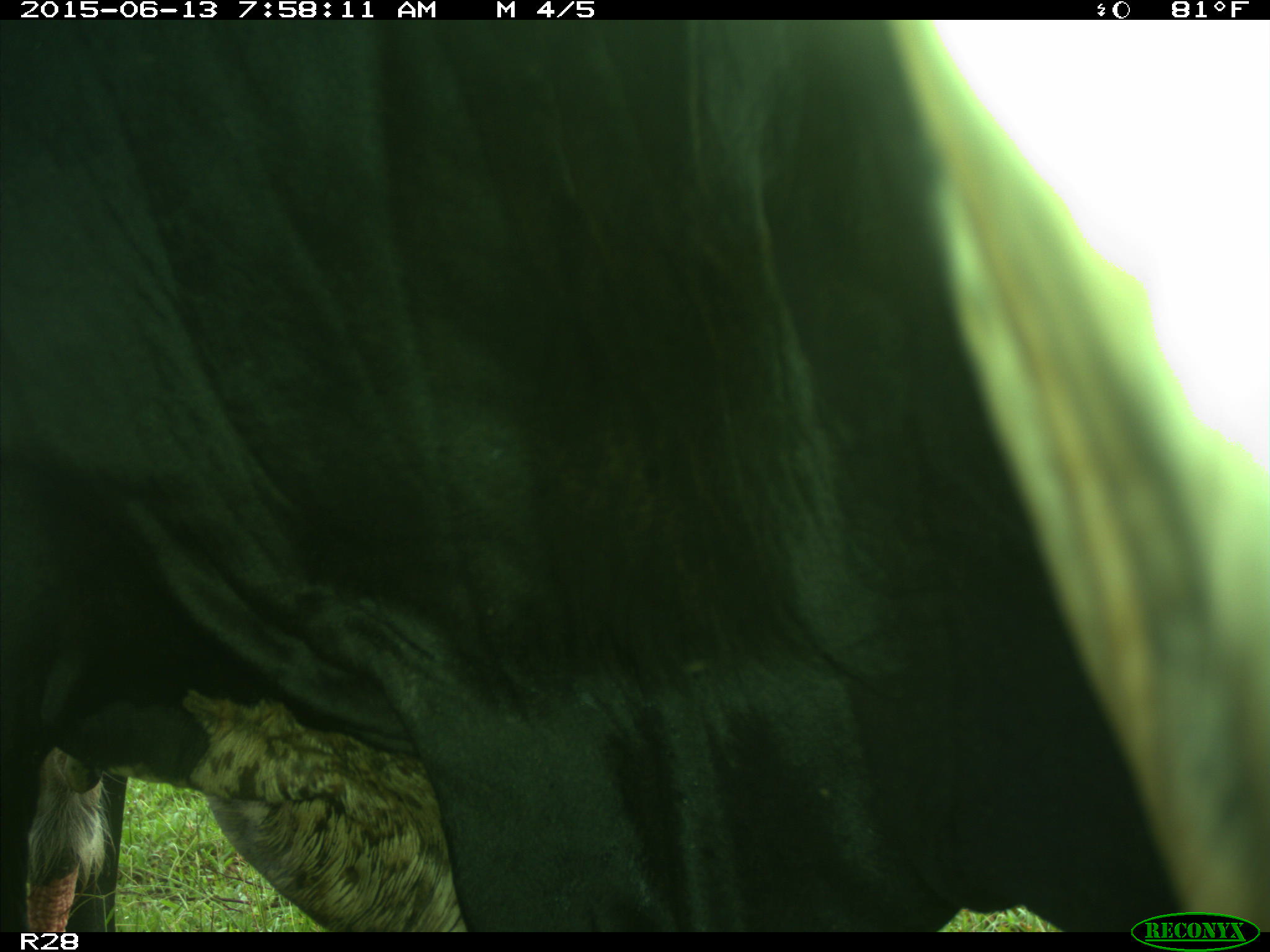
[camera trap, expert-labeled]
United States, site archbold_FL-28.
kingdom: Animalia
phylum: Chordata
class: Mammalia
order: Artiodactyla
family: Bovidae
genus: Bos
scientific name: Bos taurus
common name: domestic cow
Bos taurus (domestic cow).